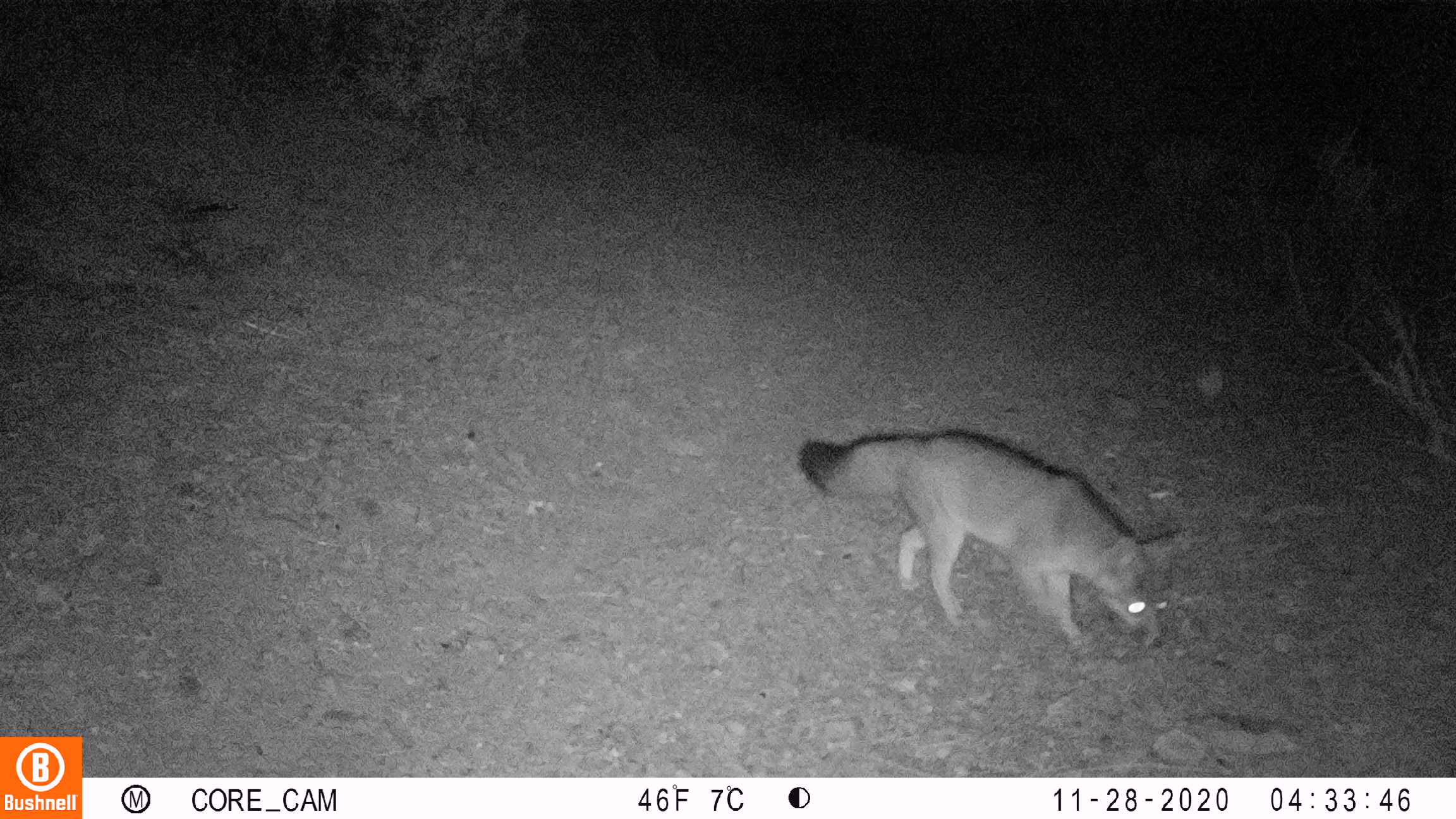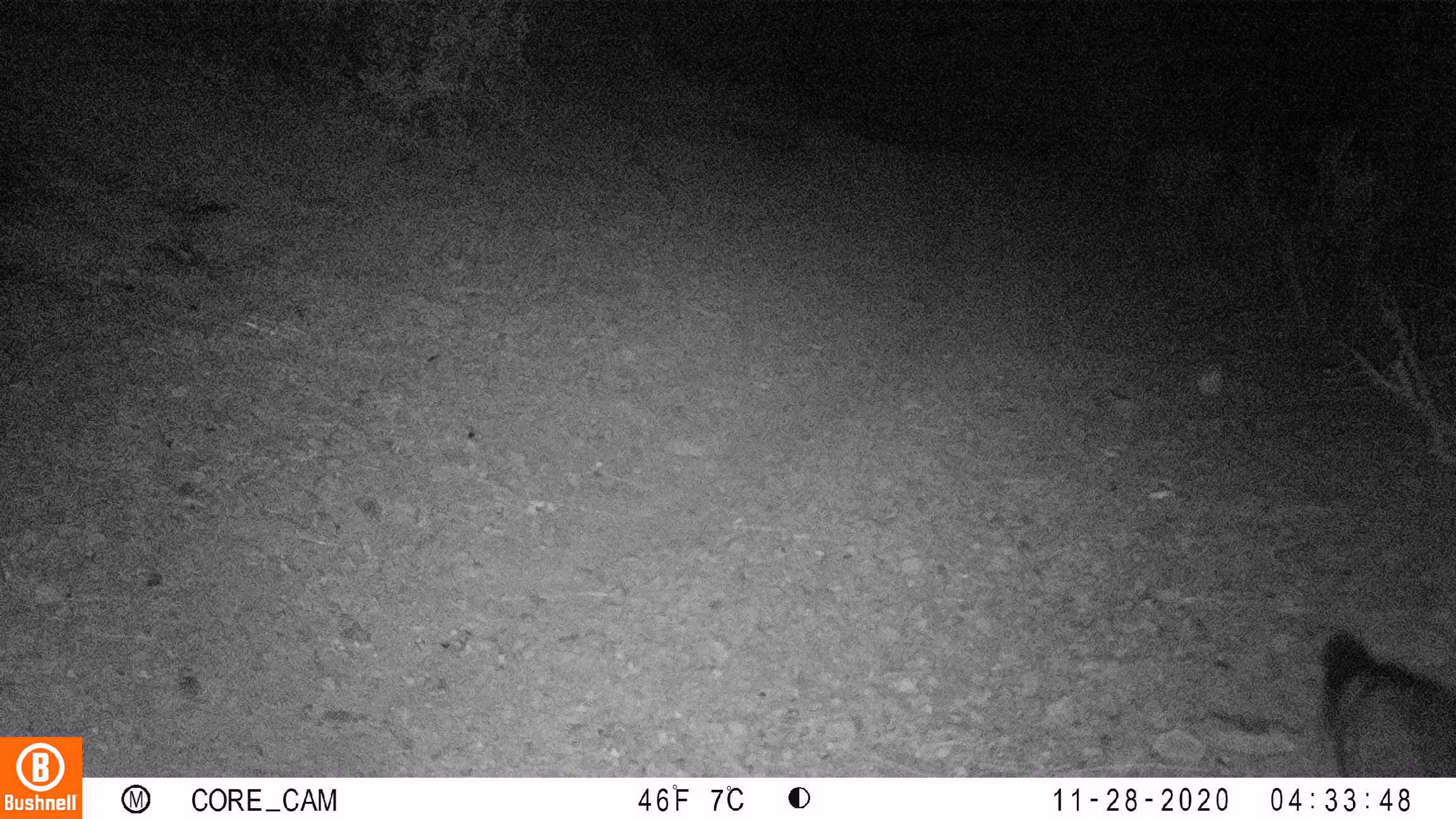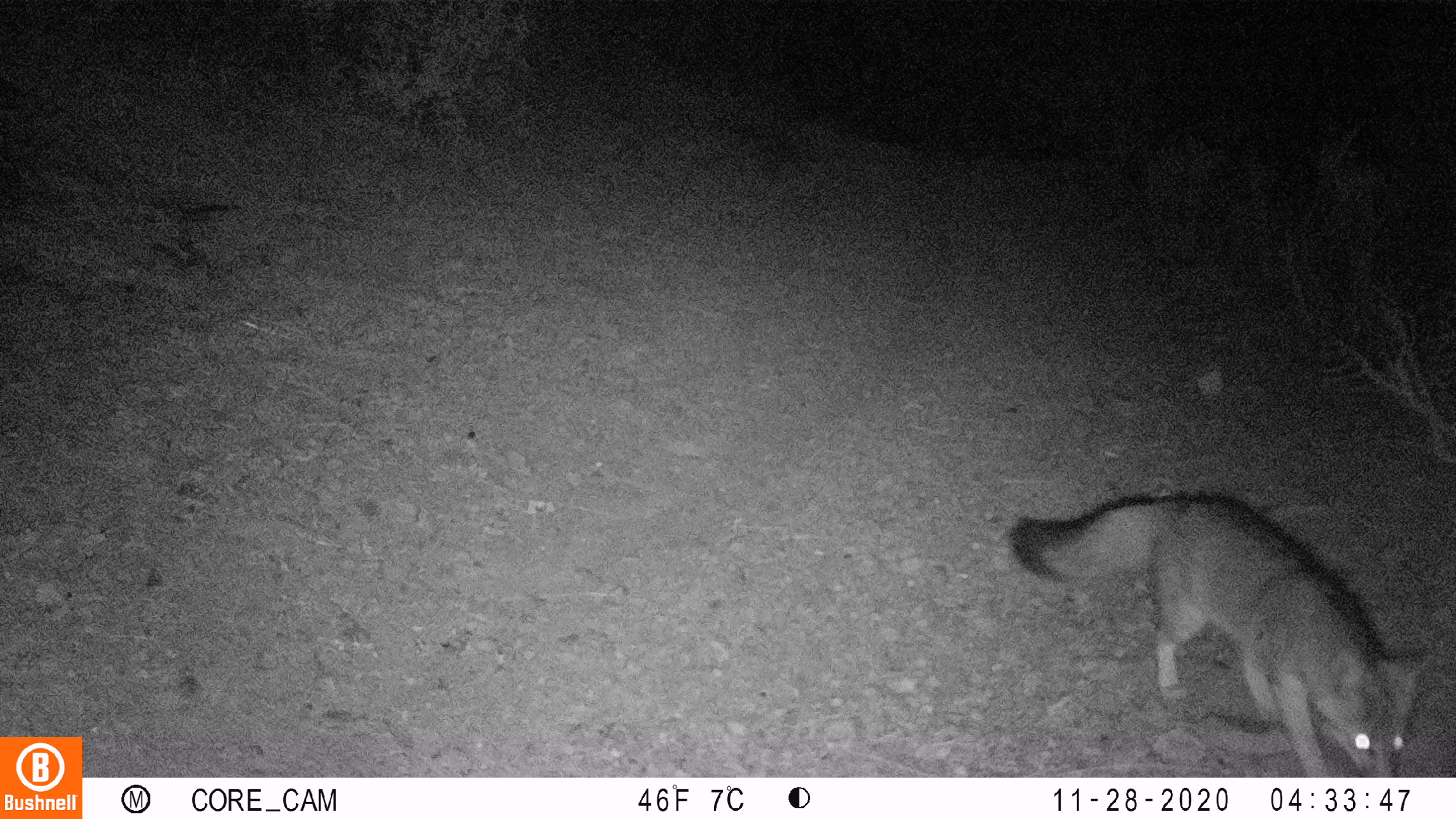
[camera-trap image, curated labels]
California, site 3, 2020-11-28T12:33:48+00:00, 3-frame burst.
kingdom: Animalia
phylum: Chordata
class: Mammalia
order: Carnivora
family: Canidae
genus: Urocyon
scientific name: Urocyon cinereoargenteus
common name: gray fox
Gray fox (Urocyon cinereoargenteus).